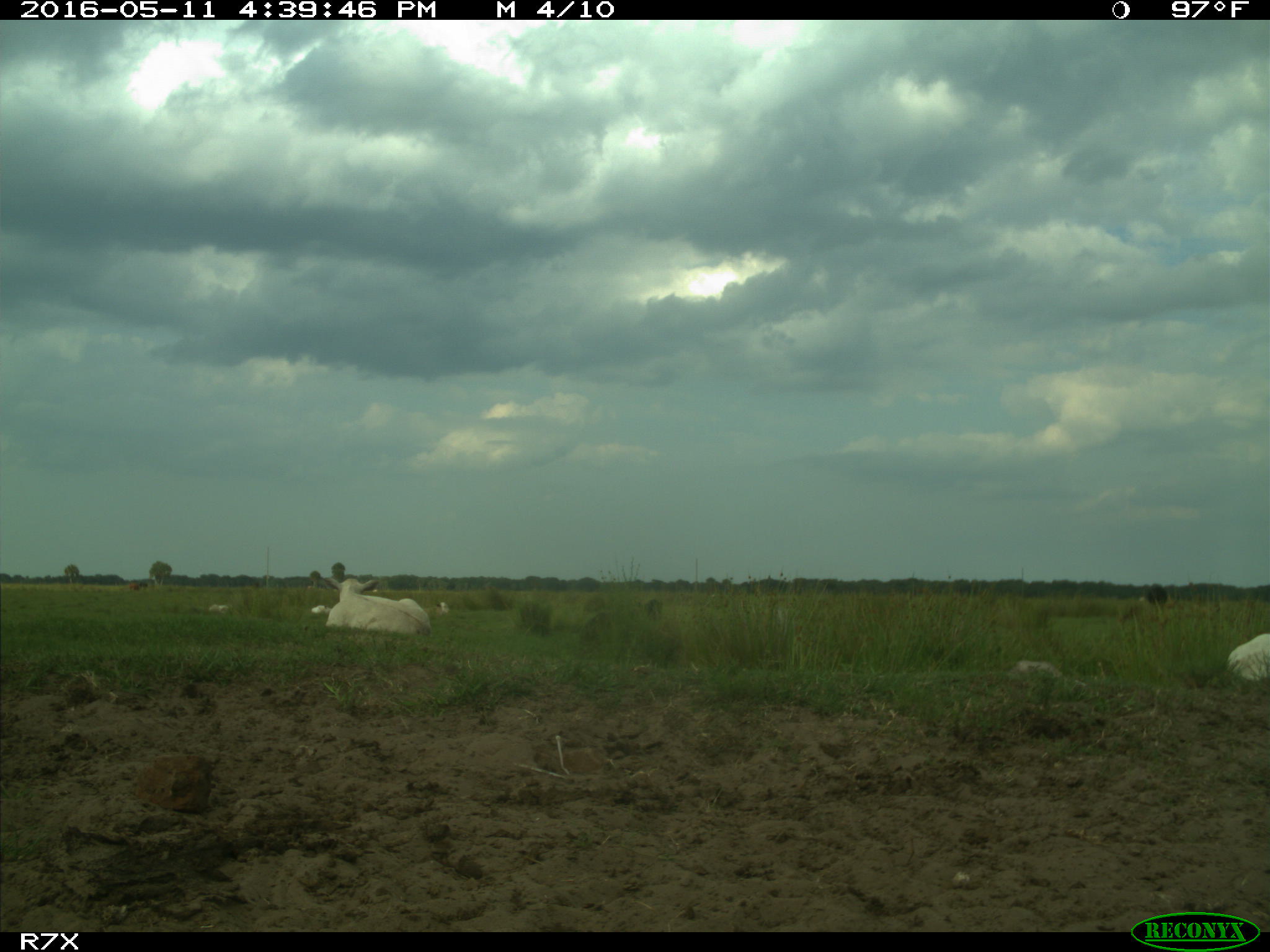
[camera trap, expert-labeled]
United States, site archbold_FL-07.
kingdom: Animalia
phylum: Chordata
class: Mammalia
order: Artiodactyla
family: Bovidae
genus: Bos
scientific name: Bos taurus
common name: domestic cow